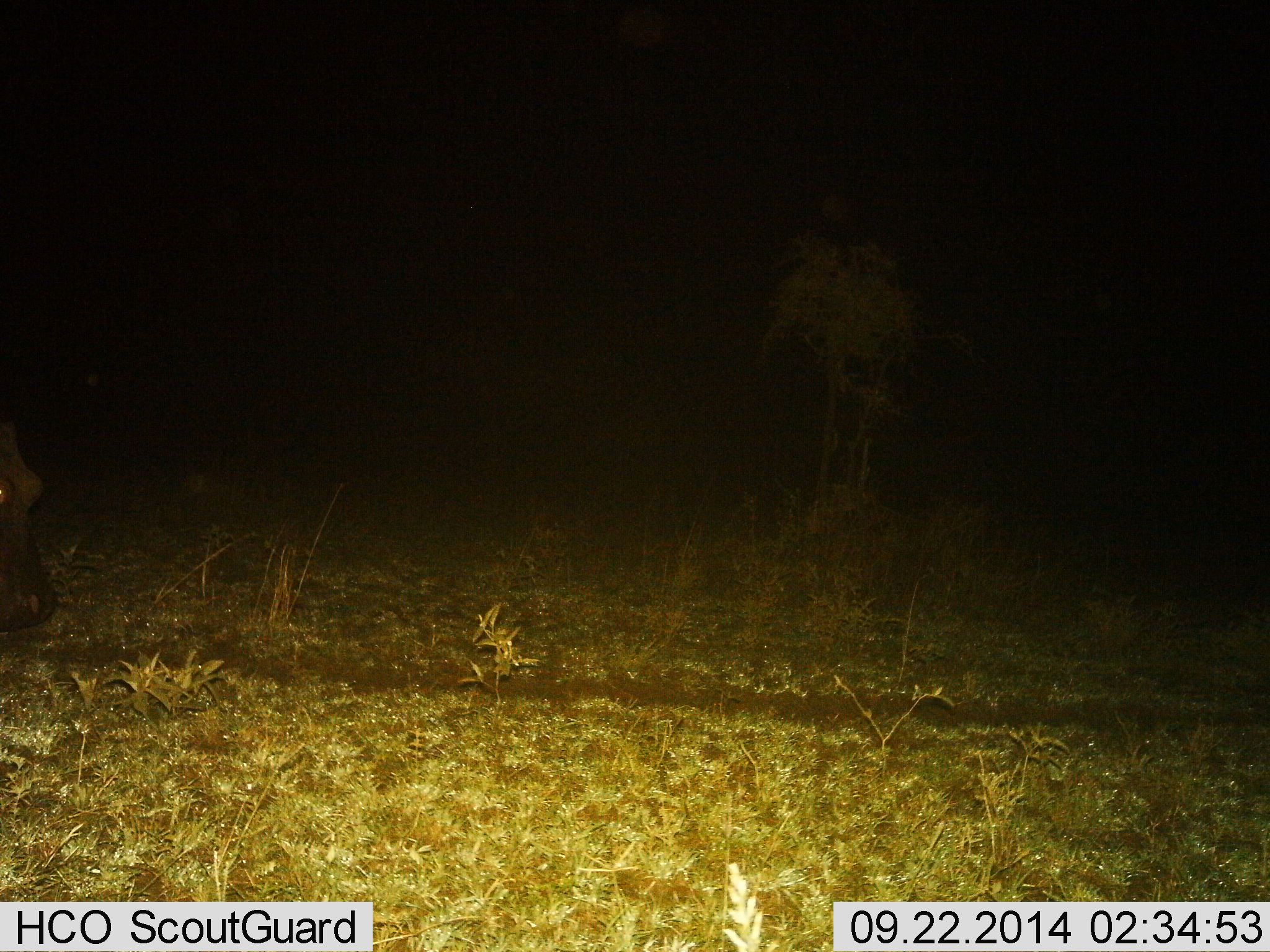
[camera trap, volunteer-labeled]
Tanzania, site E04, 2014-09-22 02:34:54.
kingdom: Animalia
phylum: Chordata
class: Mammalia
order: Artiodactyla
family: Hippopotamidae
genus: Hippopotamus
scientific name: Hippopotamus amphibius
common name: hippopotamus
Hippopotamus (Hippopotamus amphibius), count 1. Behavior (volunteer vote fractions): standing 56%, resting 0%, moving 22%, interacting 0%. Young present (vote fraction): 0%. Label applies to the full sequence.